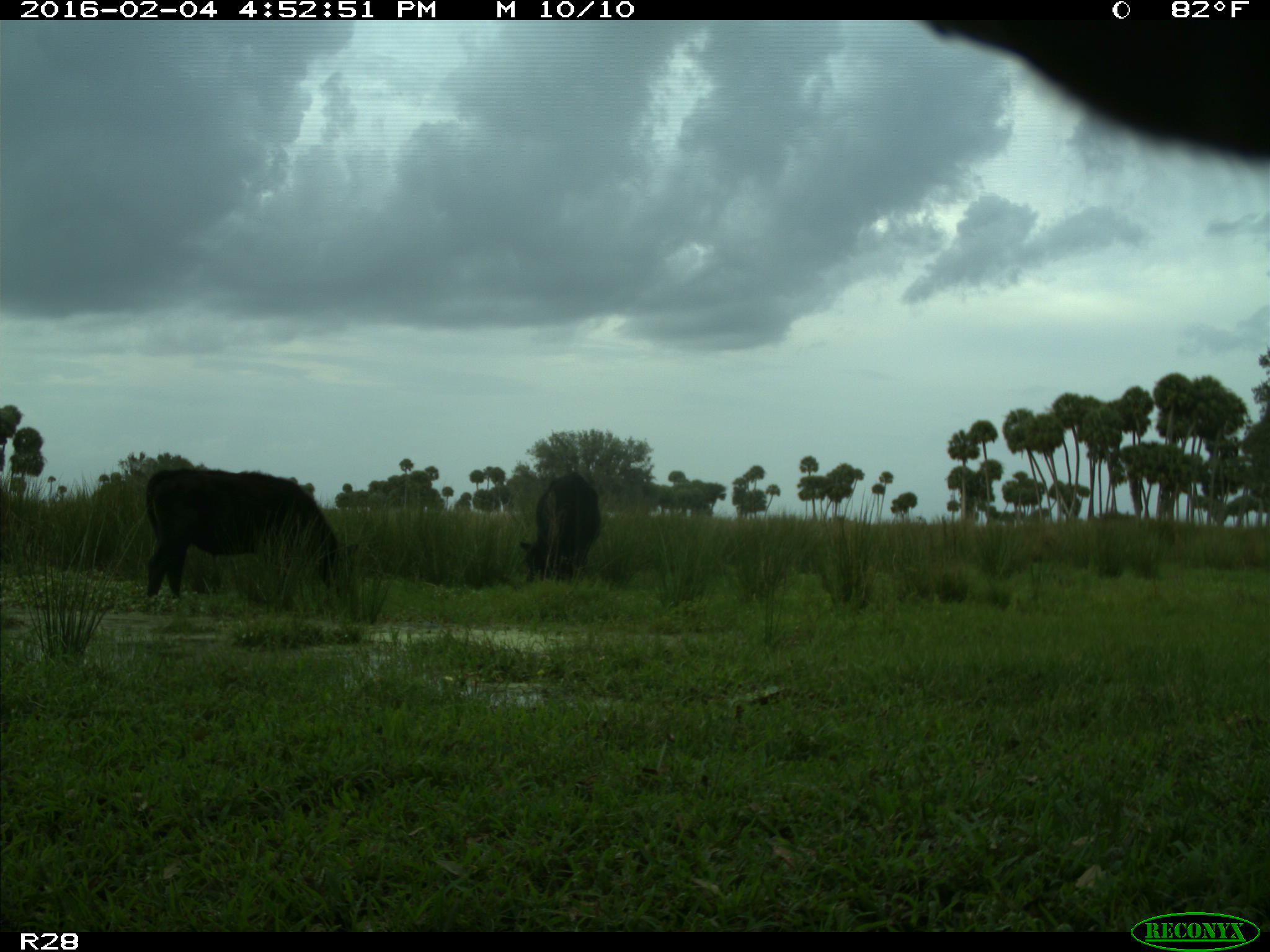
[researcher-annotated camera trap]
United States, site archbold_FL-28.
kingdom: Animalia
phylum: Chordata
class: Mammalia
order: Artiodactyla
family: Bovidae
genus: Bos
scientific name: Bos taurus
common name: domestic cow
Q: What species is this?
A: Bos taurus (domestic cow).